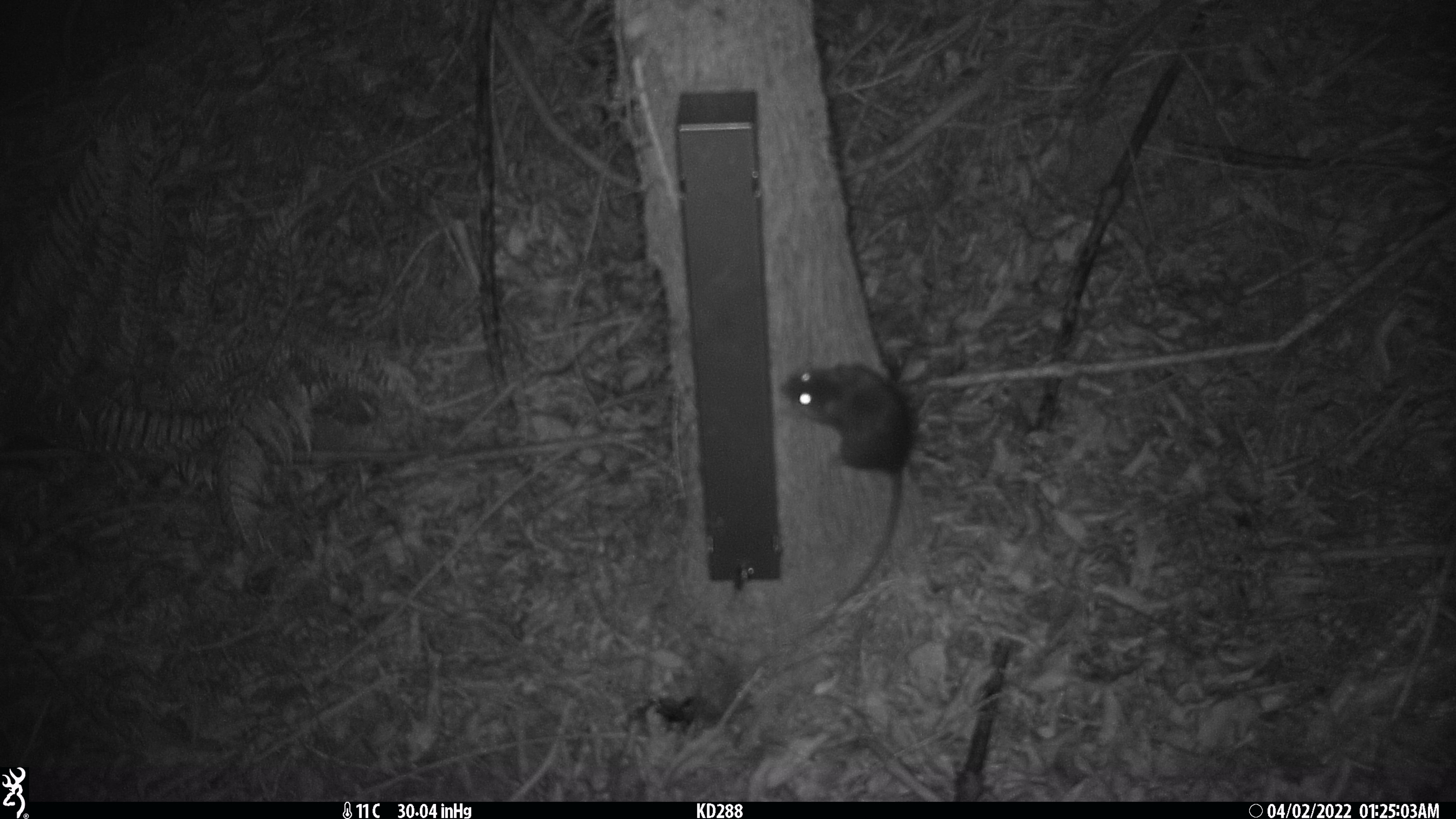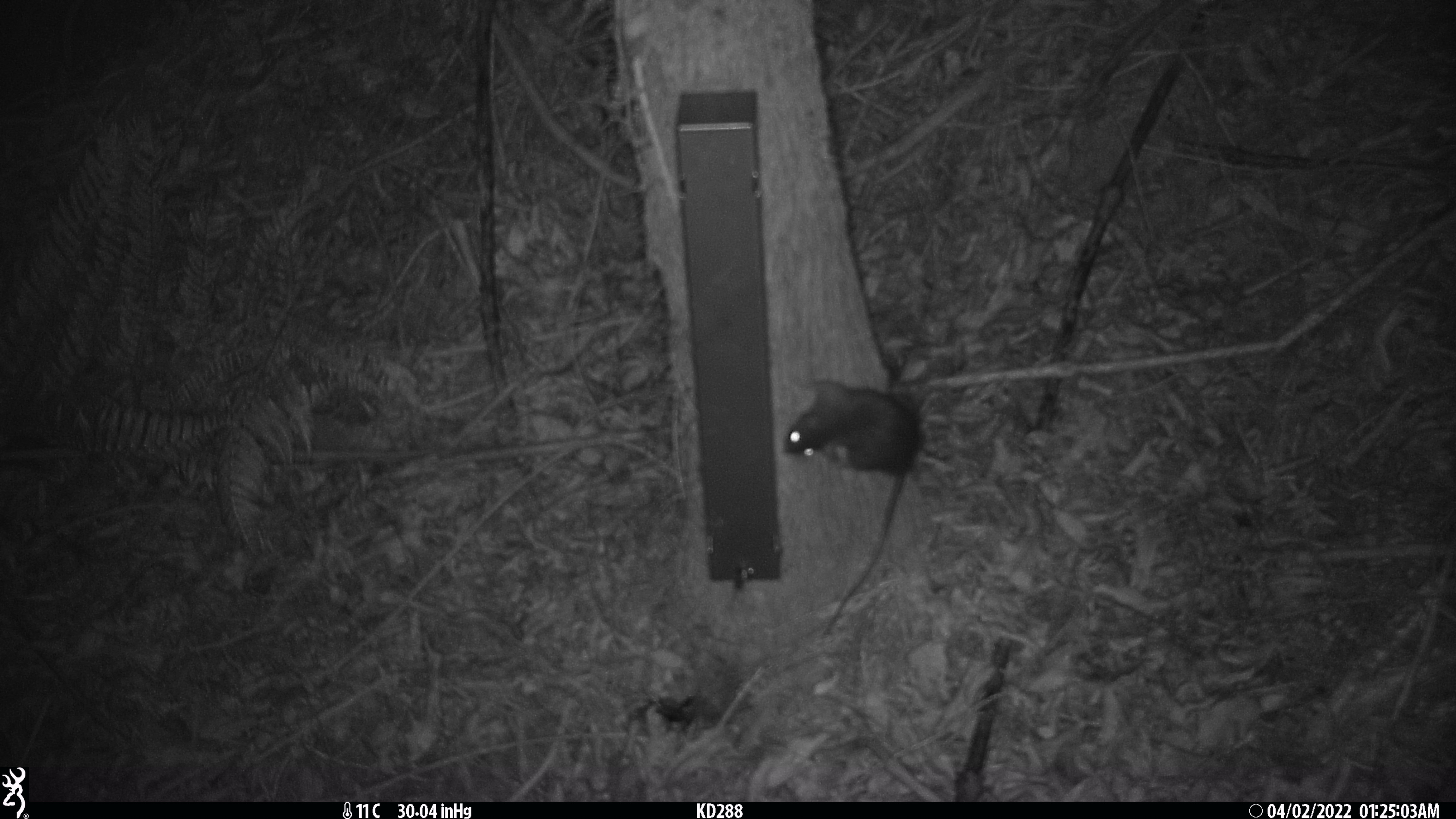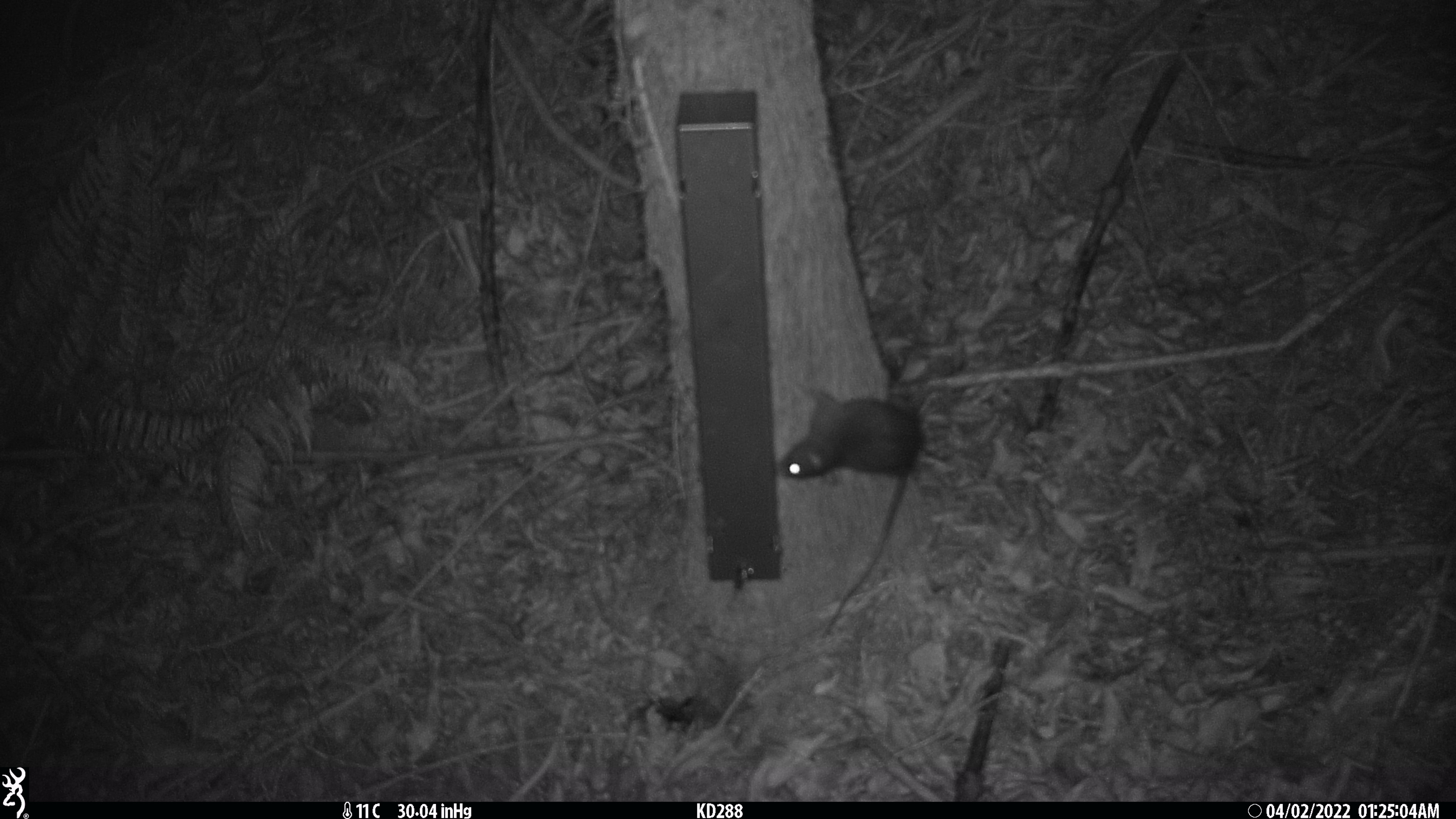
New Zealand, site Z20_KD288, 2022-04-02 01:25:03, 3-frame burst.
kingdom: Animalia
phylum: Chordata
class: Mammalia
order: Rodentia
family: Muridae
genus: Rattus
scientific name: Rattus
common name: rat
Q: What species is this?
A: Rat (Rattus).